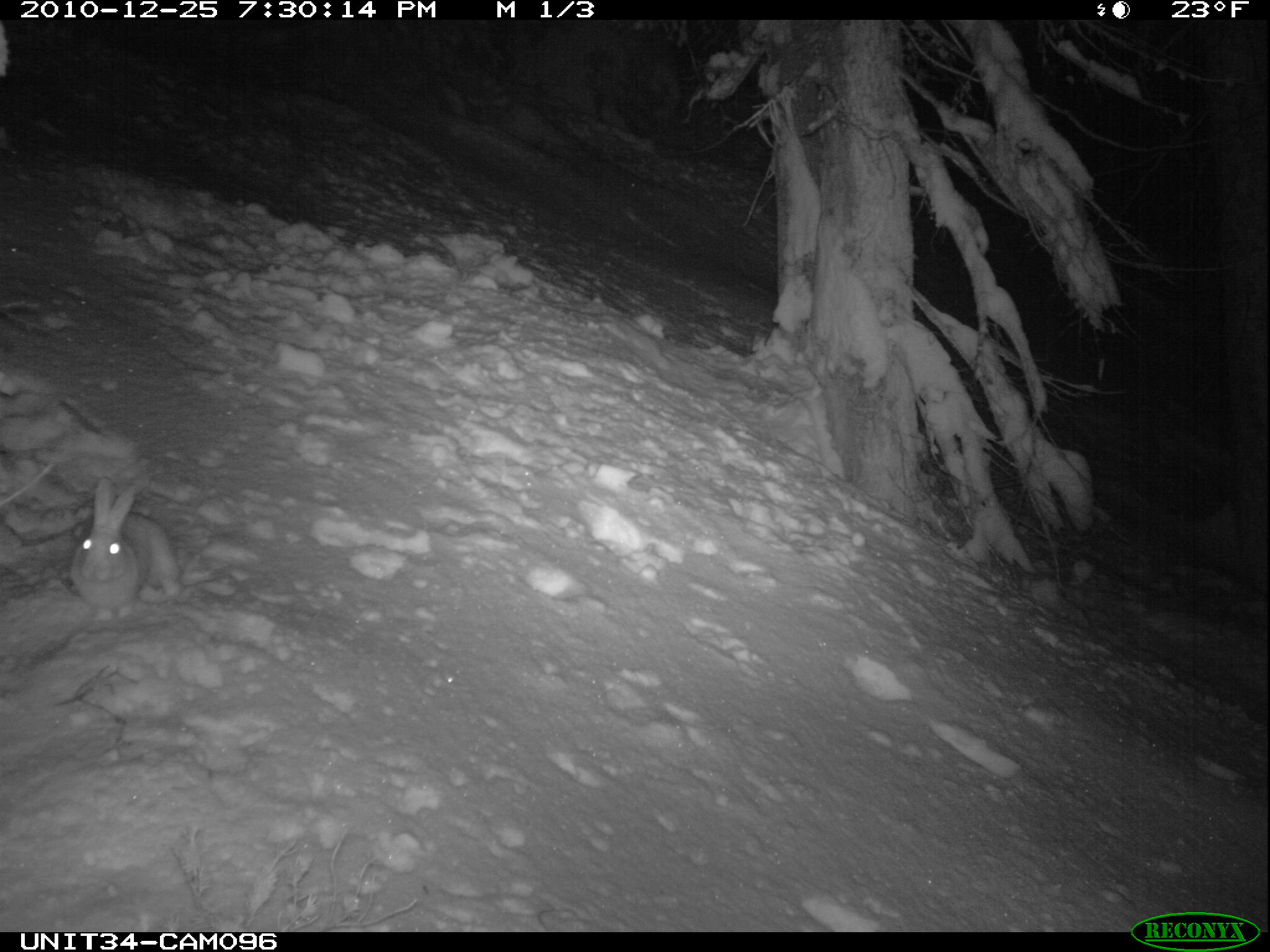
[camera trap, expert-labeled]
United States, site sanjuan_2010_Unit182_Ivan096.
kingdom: Animalia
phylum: Chordata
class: Mammalia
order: Lagomorpha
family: Leporidae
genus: Lepus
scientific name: Lepus americanus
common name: snowshoe hare